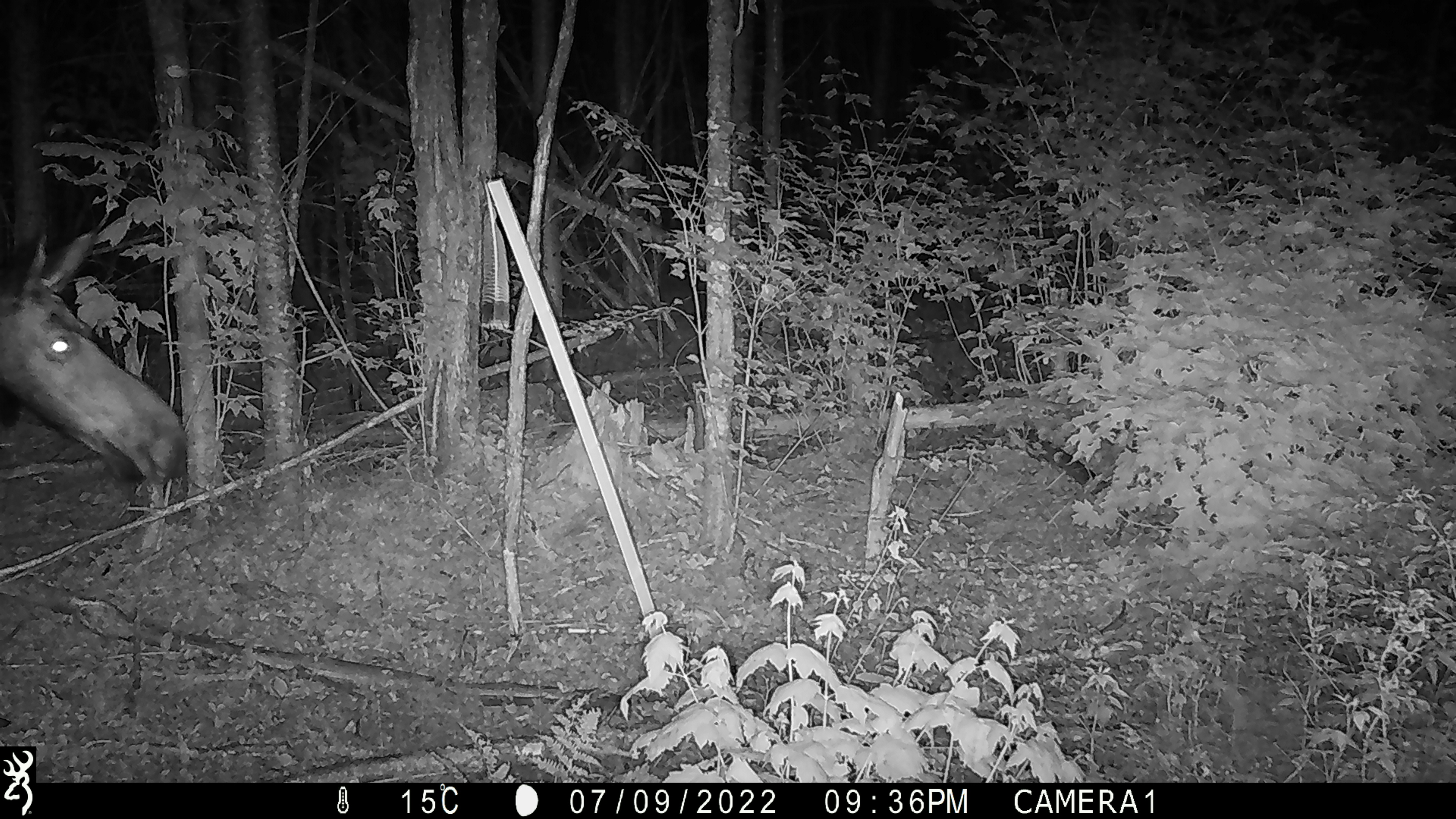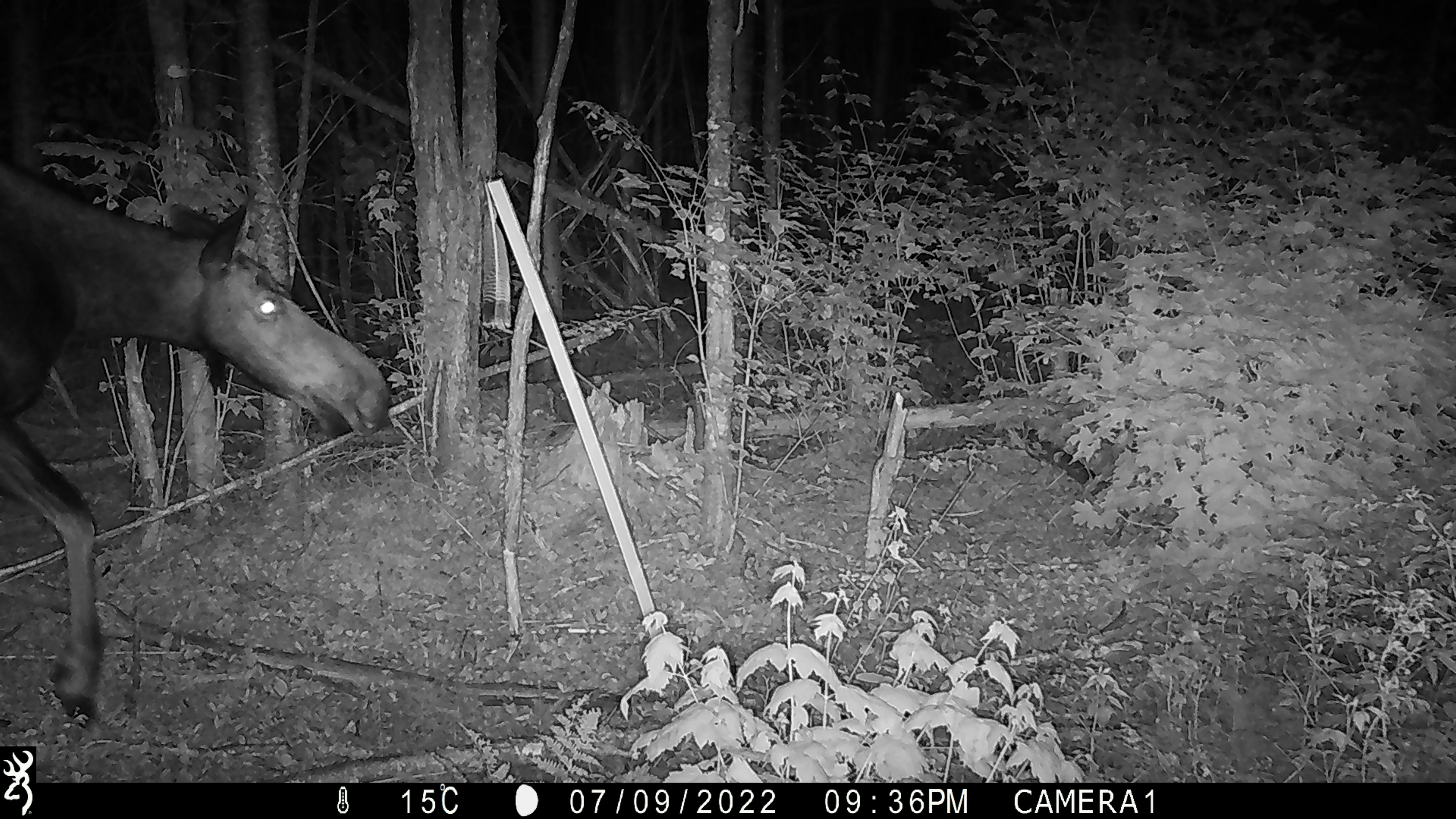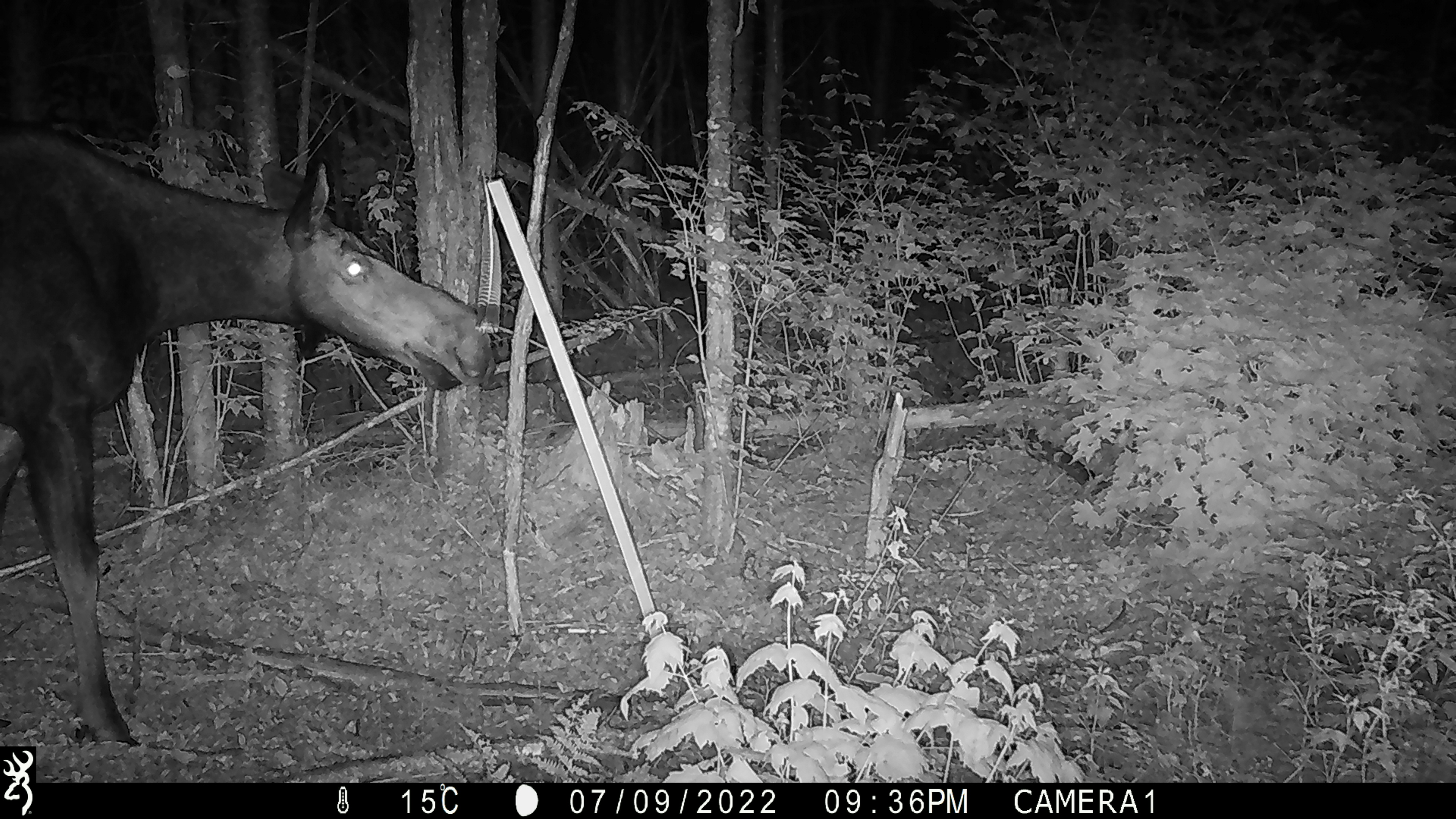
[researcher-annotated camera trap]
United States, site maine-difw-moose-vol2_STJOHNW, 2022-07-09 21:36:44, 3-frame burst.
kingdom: Animalia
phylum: Chordata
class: Mammalia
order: Artiodactyla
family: Cervidae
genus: Alces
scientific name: Alces alces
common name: moose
Moose (Alces alces).